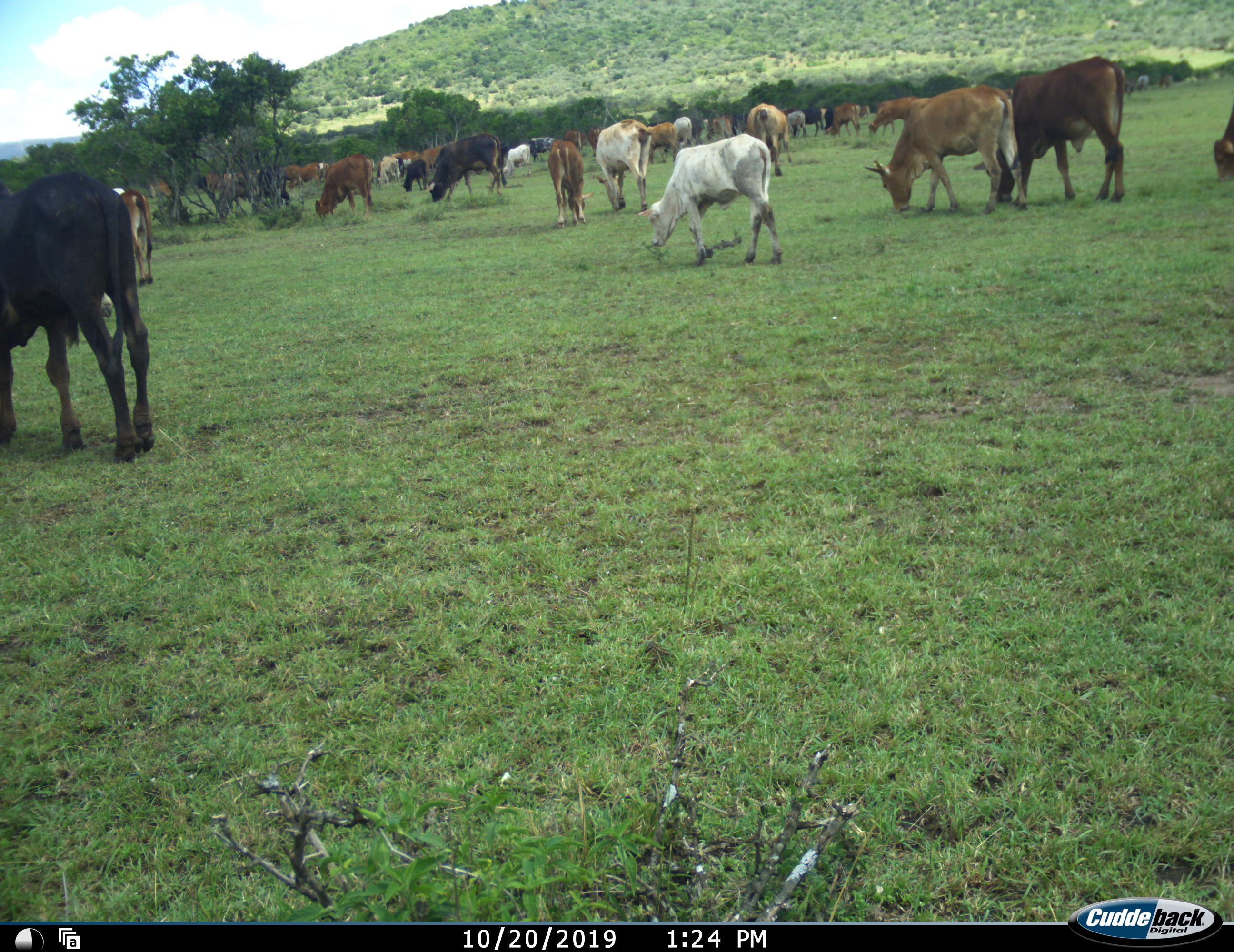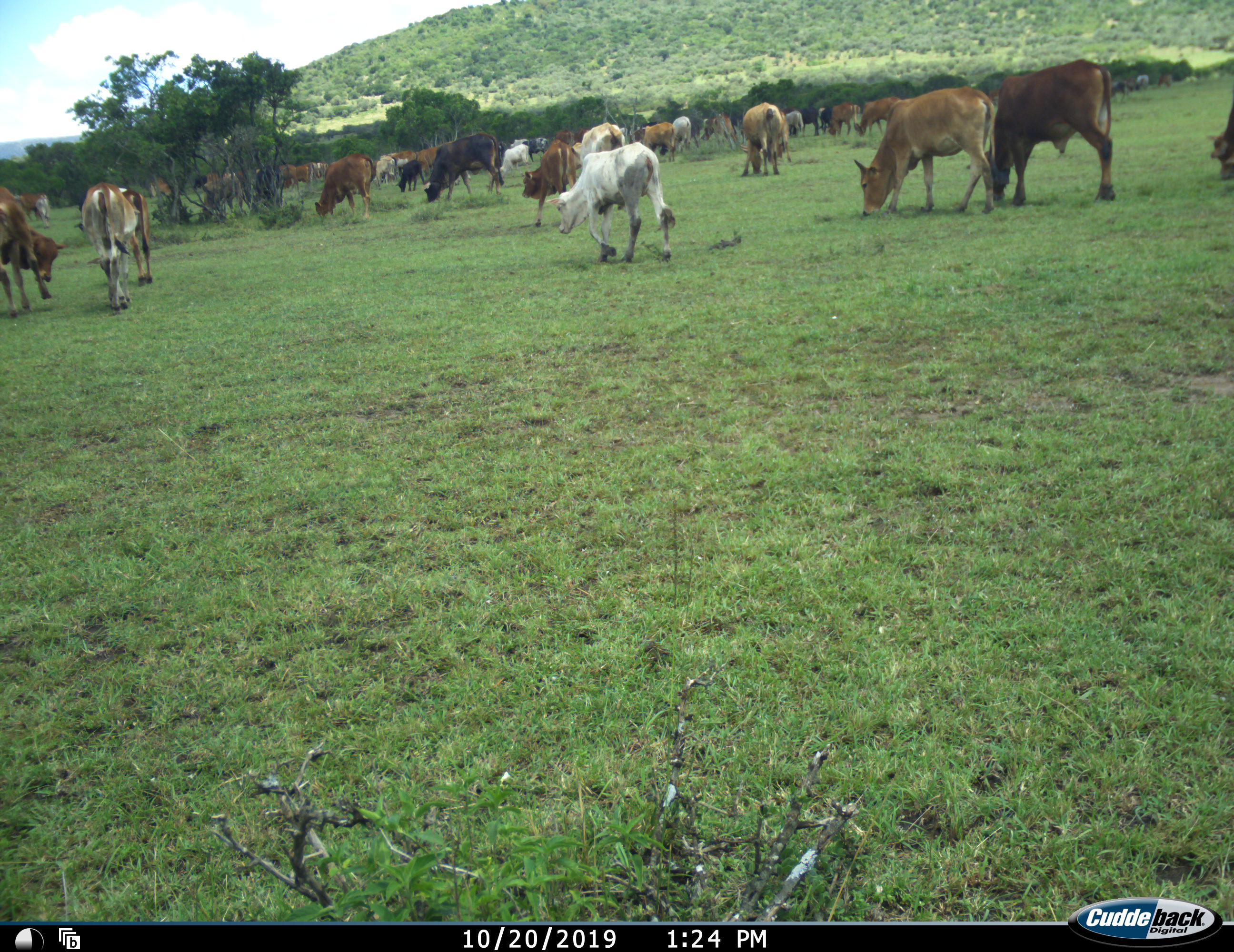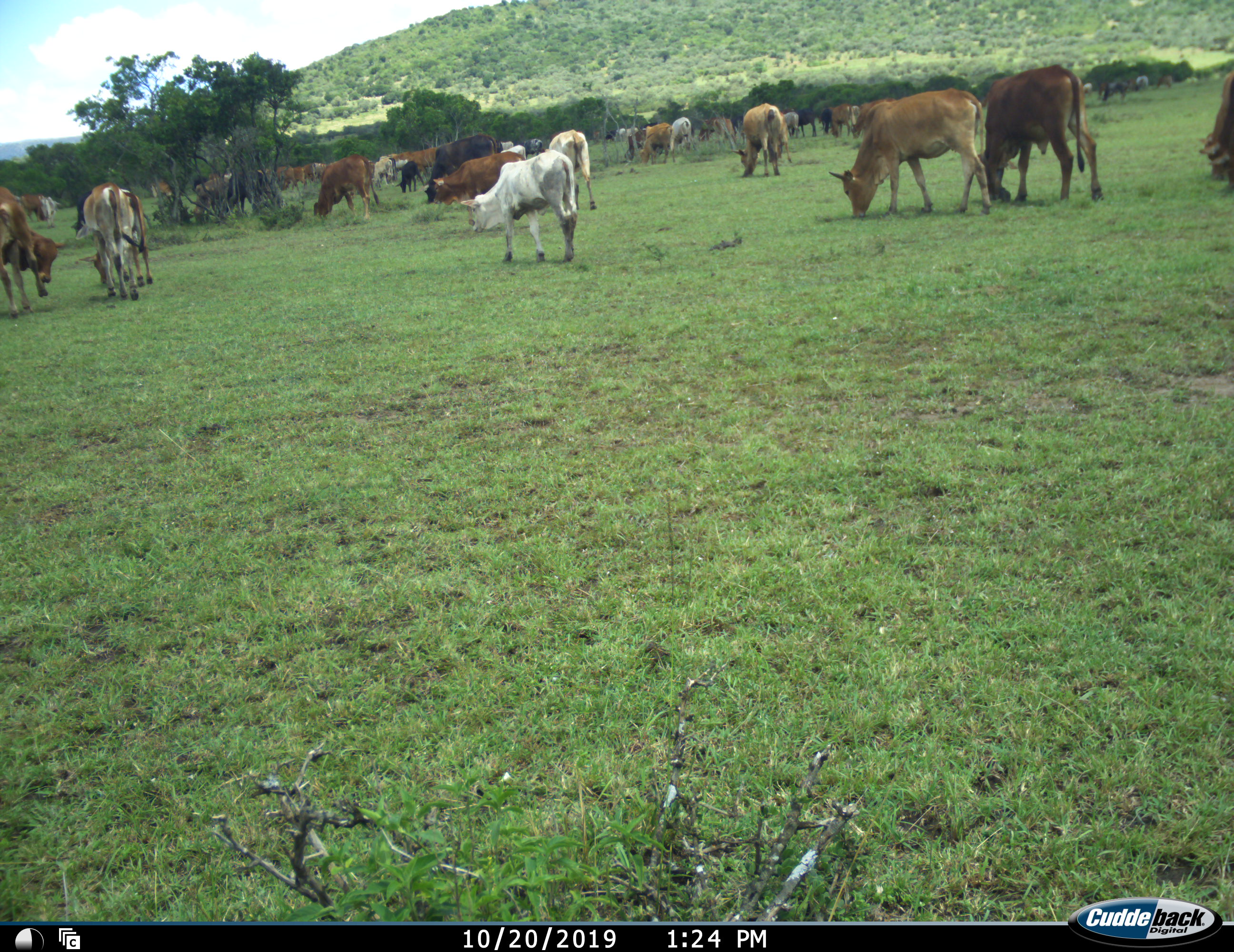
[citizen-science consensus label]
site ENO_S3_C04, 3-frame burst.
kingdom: Animalia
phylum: Chordata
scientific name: Vertebrata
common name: domestic animal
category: domesticanimal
Domesticanimal (domestic animal) (Vertebrata), count 11-50. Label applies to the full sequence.